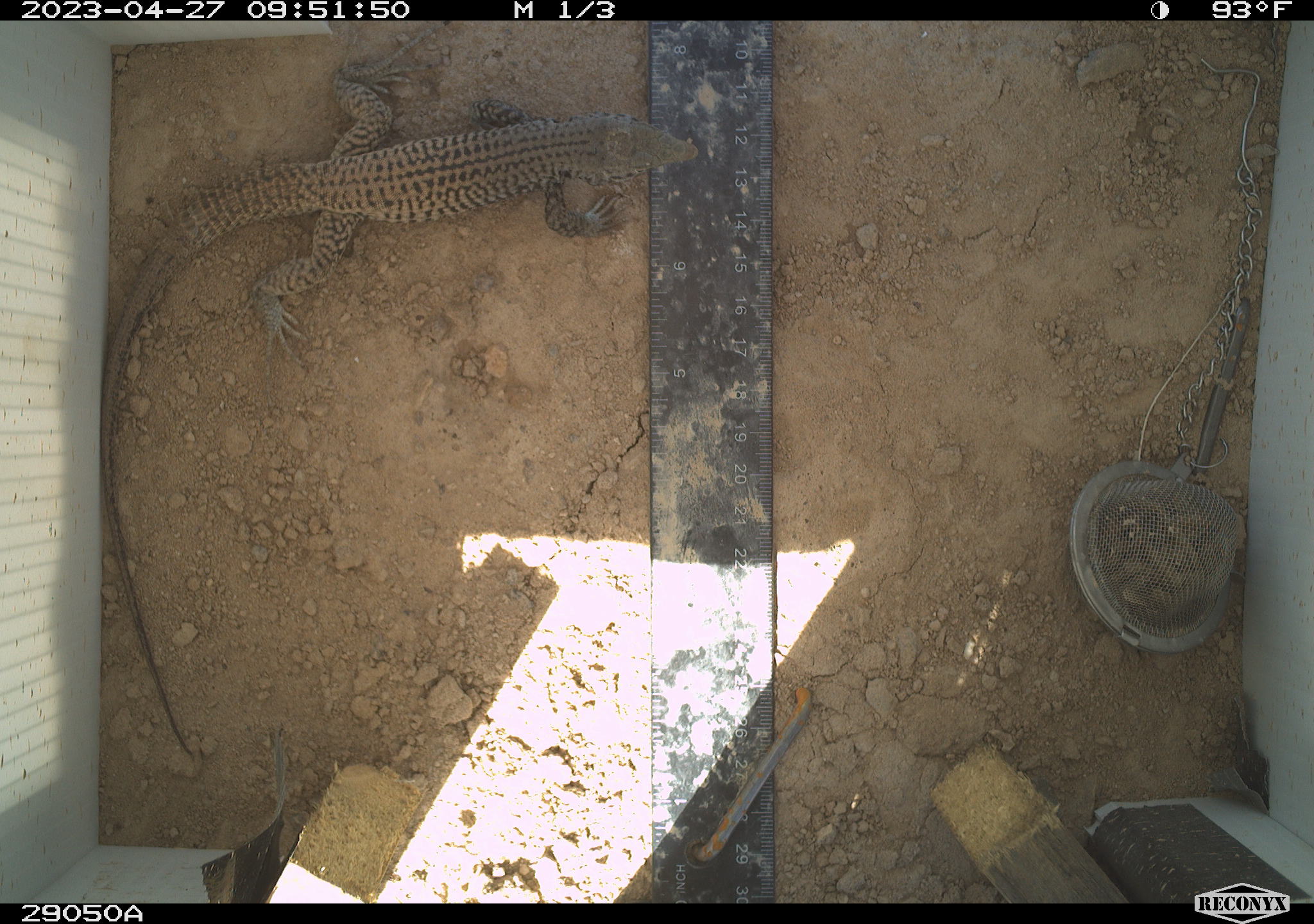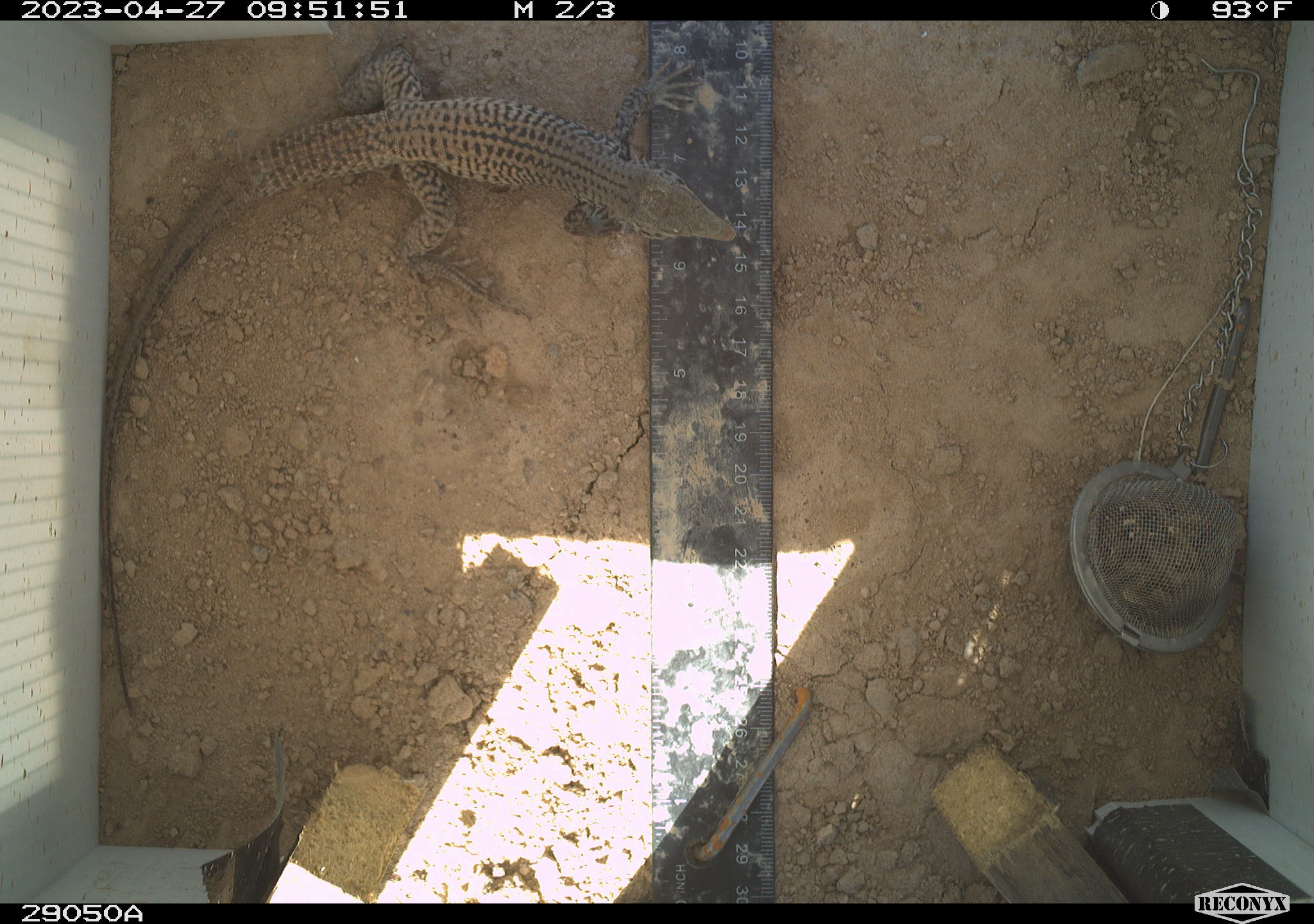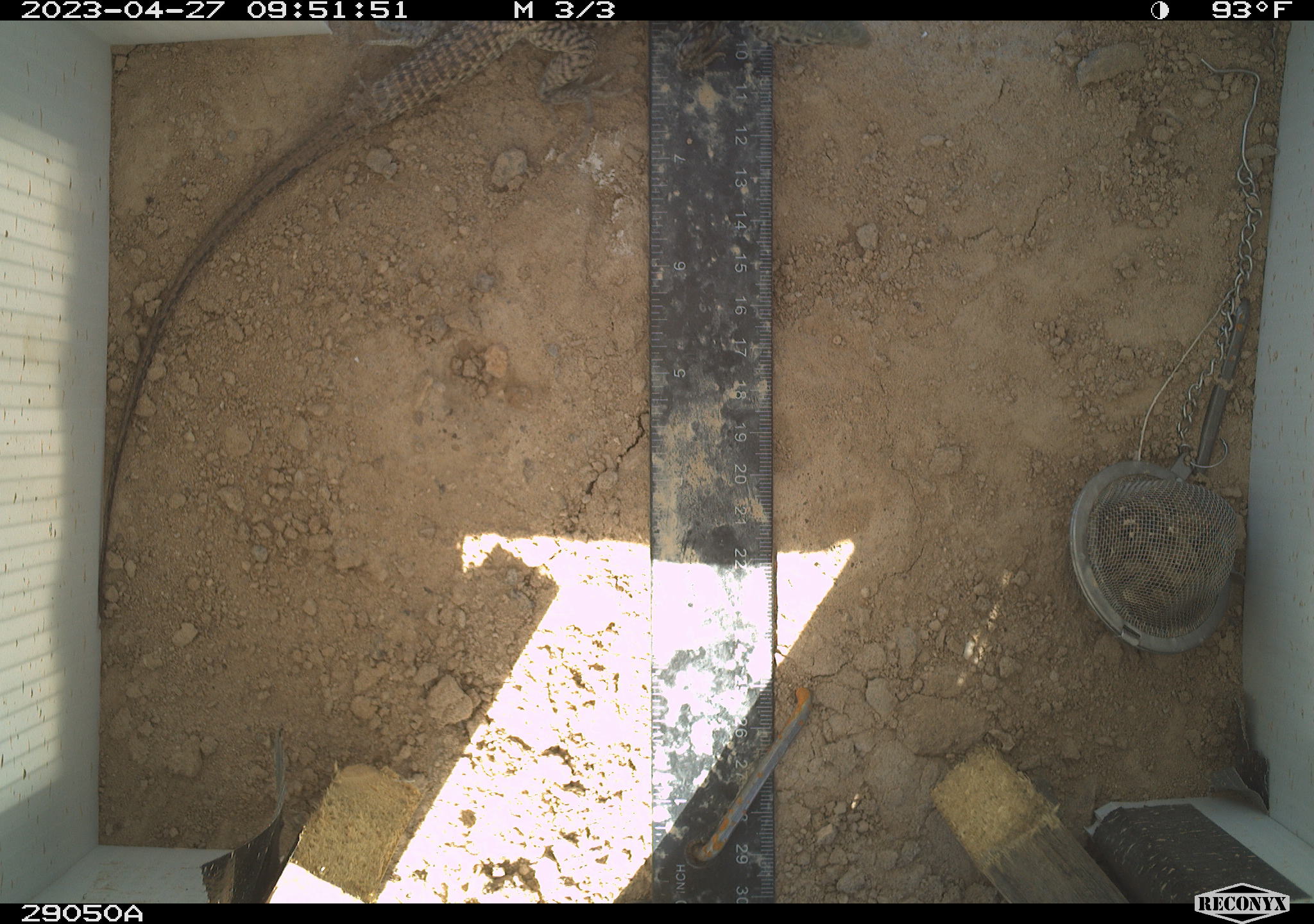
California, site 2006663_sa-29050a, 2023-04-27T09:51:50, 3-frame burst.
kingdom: Animalia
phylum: Chordata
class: Reptilia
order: Squamata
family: Teiidae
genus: Aspidoscelis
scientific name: Aspidoscelis tigris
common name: western whiptail